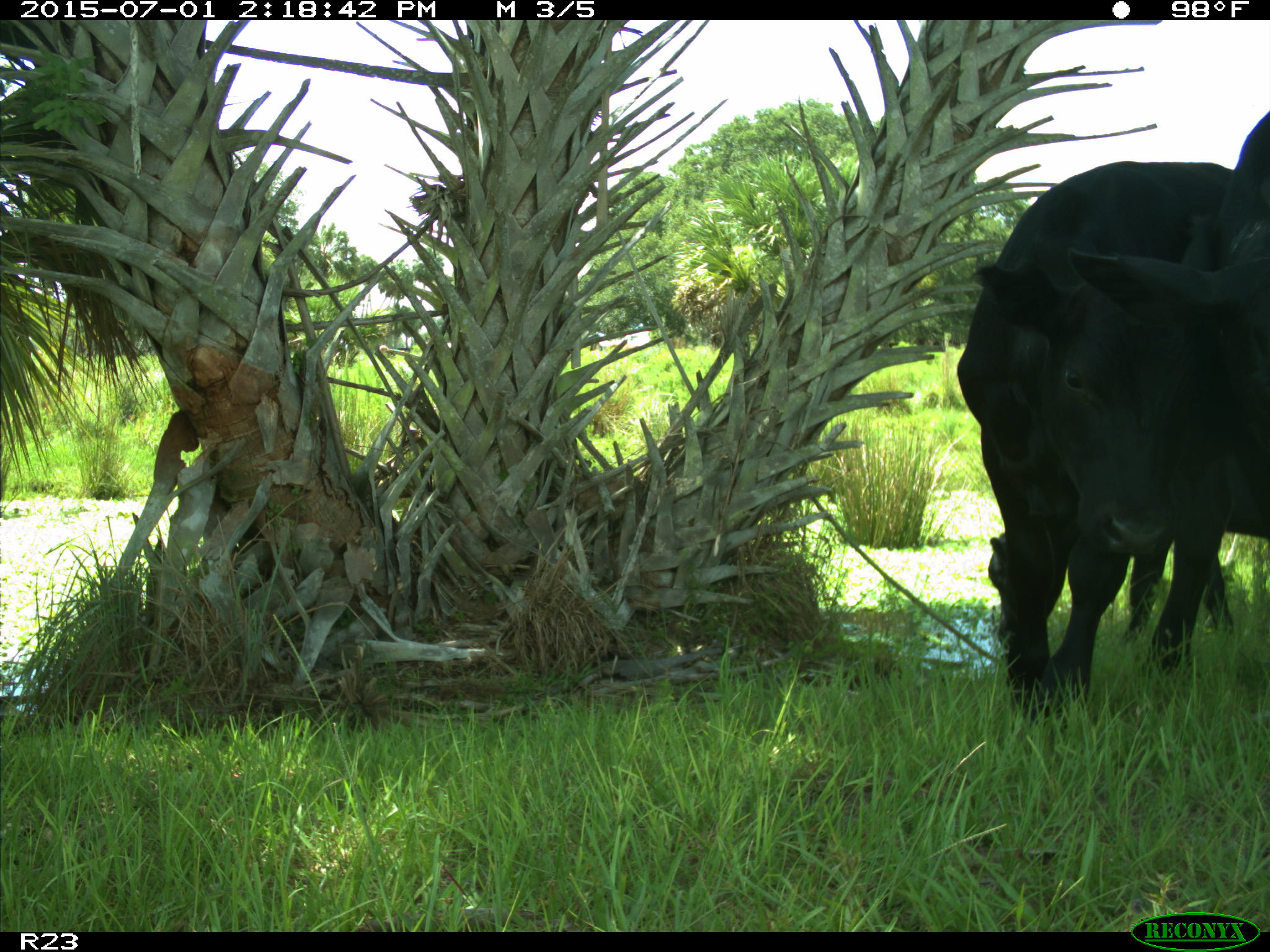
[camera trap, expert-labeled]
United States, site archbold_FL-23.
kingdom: Animalia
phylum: Chordata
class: Mammalia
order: Artiodactyla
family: Bovidae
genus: Bos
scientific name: Bos taurus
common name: domestic cow